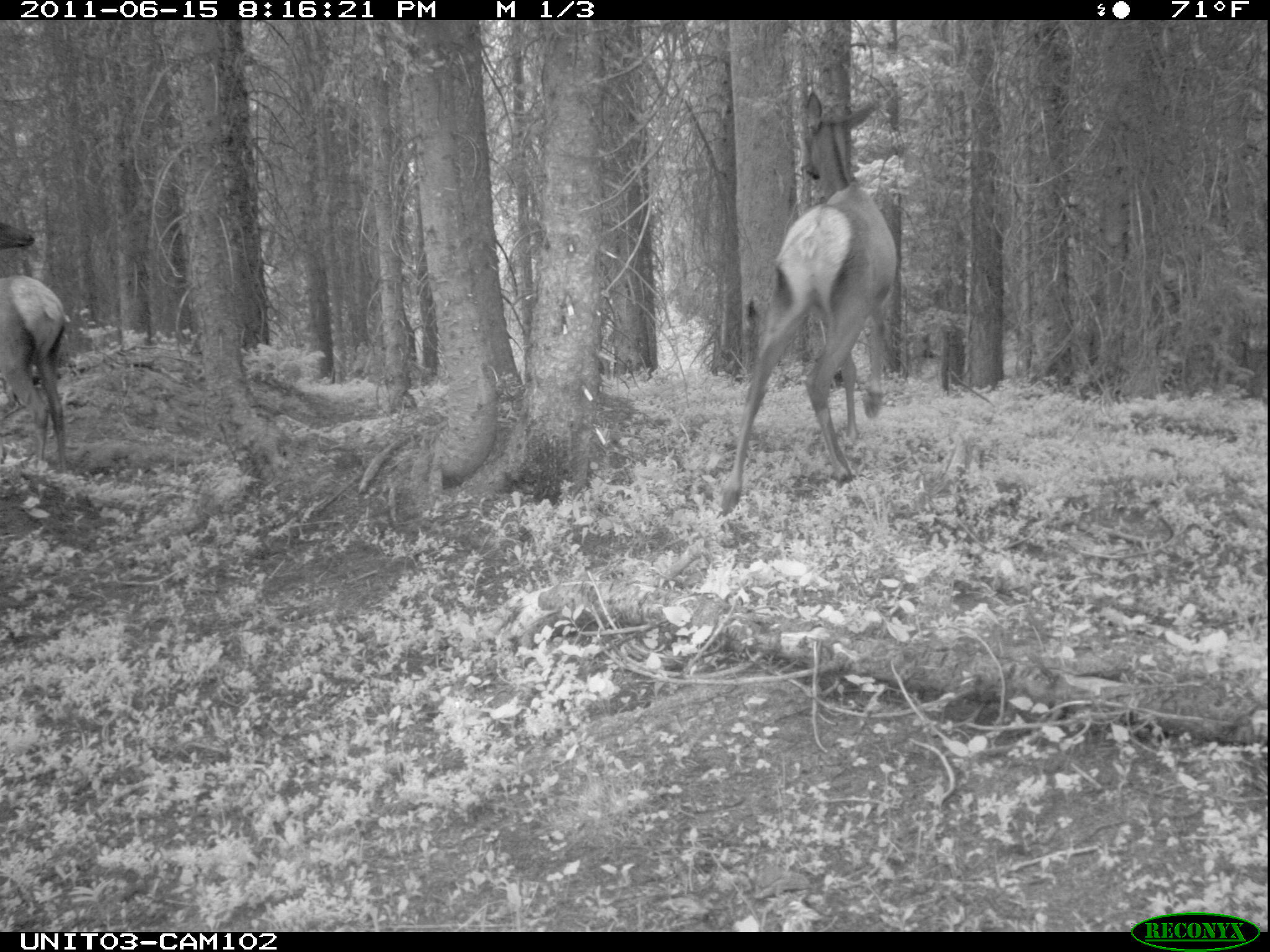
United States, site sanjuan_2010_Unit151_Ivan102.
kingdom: Animalia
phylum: Chordata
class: Mammalia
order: Artiodactyla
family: Cervidae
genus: Cervus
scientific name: Cervus elaphus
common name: red deer